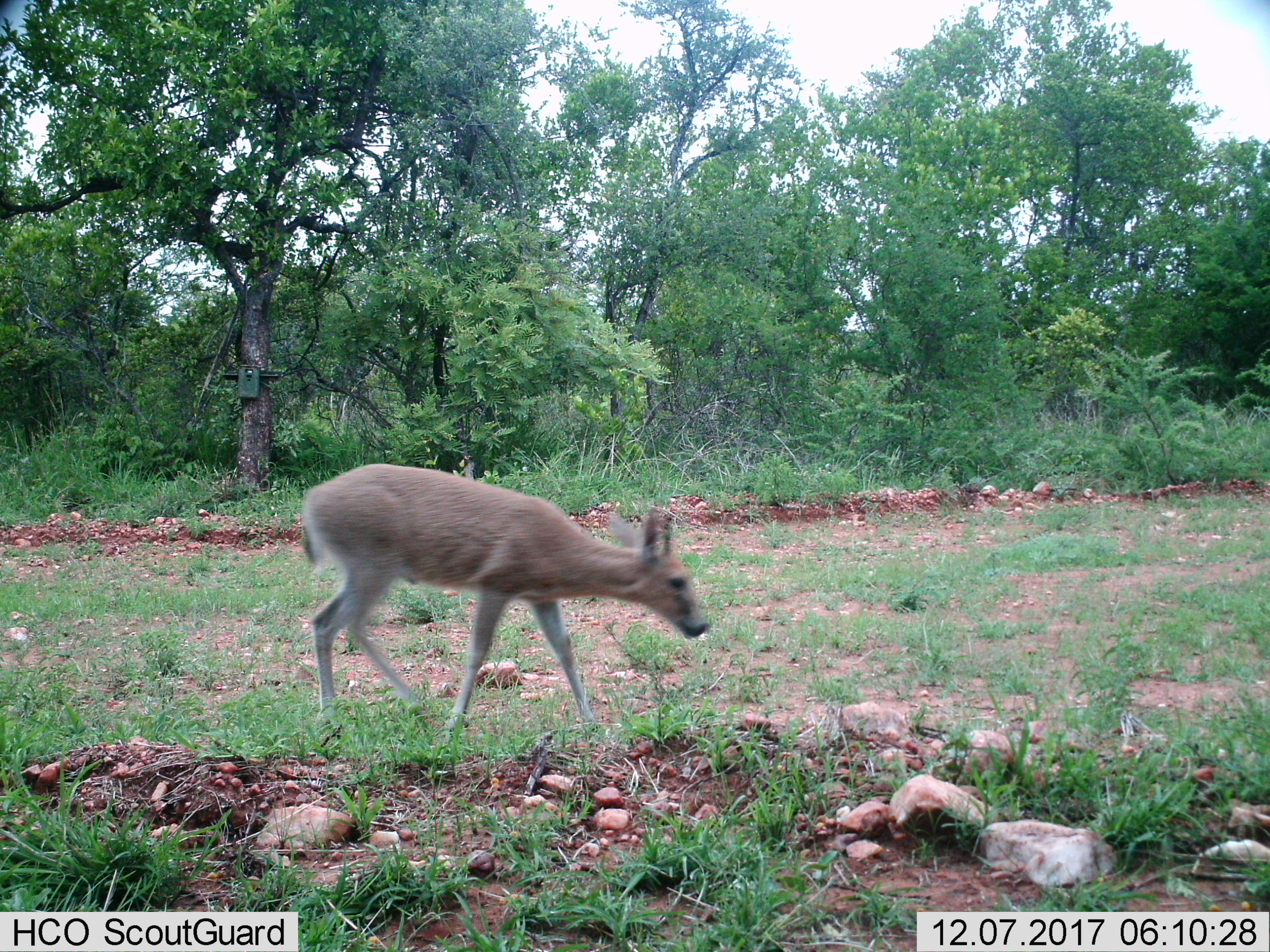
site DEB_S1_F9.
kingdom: Animalia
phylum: Chordata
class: Mammalia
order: Artiodactyla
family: Bovidae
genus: Sylvicapra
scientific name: Sylvicapra grimmia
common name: common duiker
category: duikercommongrey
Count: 1.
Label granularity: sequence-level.